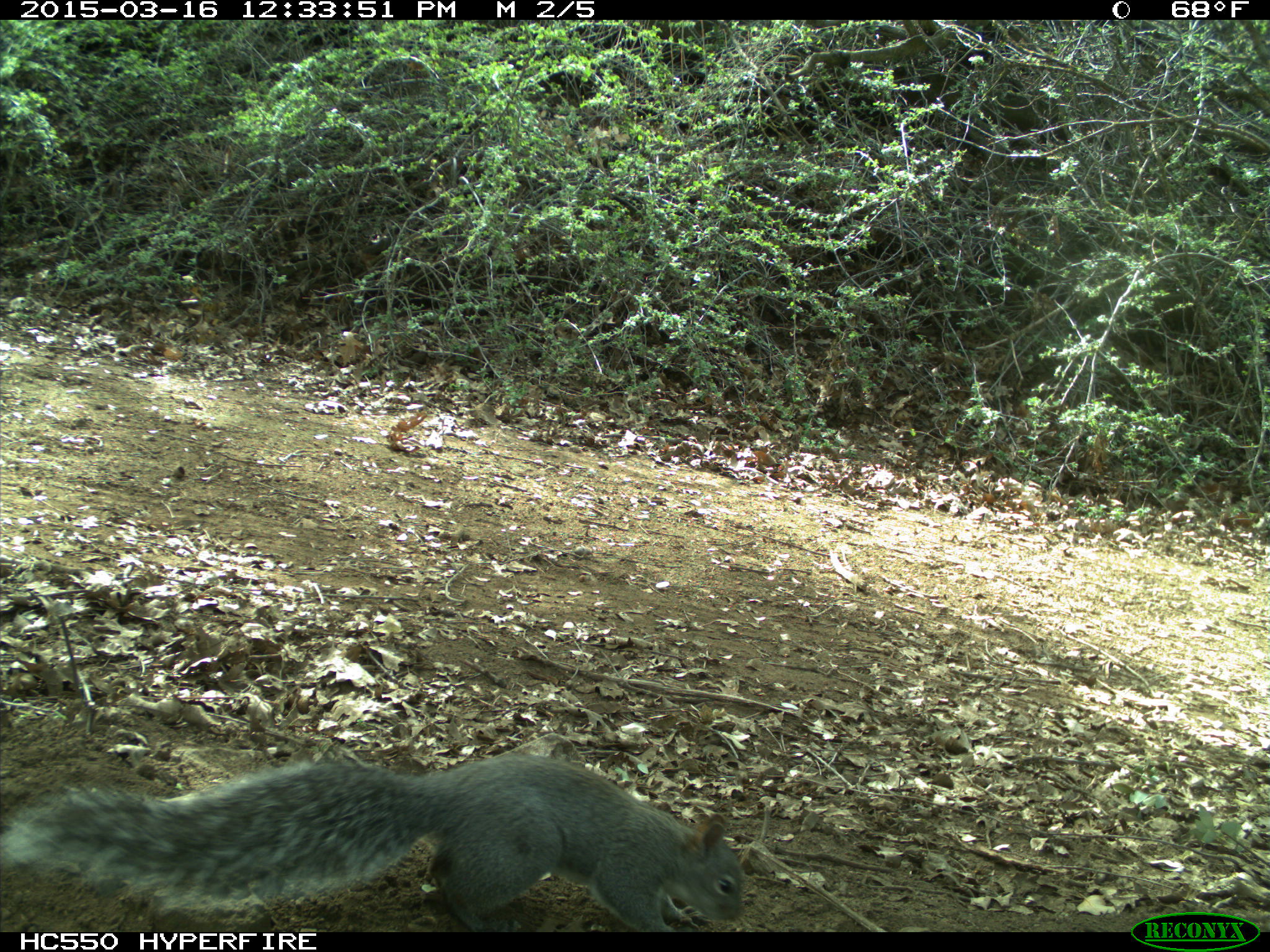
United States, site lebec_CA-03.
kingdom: Animalia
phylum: Chordata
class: Mammalia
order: Rodentia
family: Sciuridae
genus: Sciurus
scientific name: Sciurus carolinensis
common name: eastern gray squirrel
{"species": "Sciurus carolinensis (eastern gray squirrel)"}